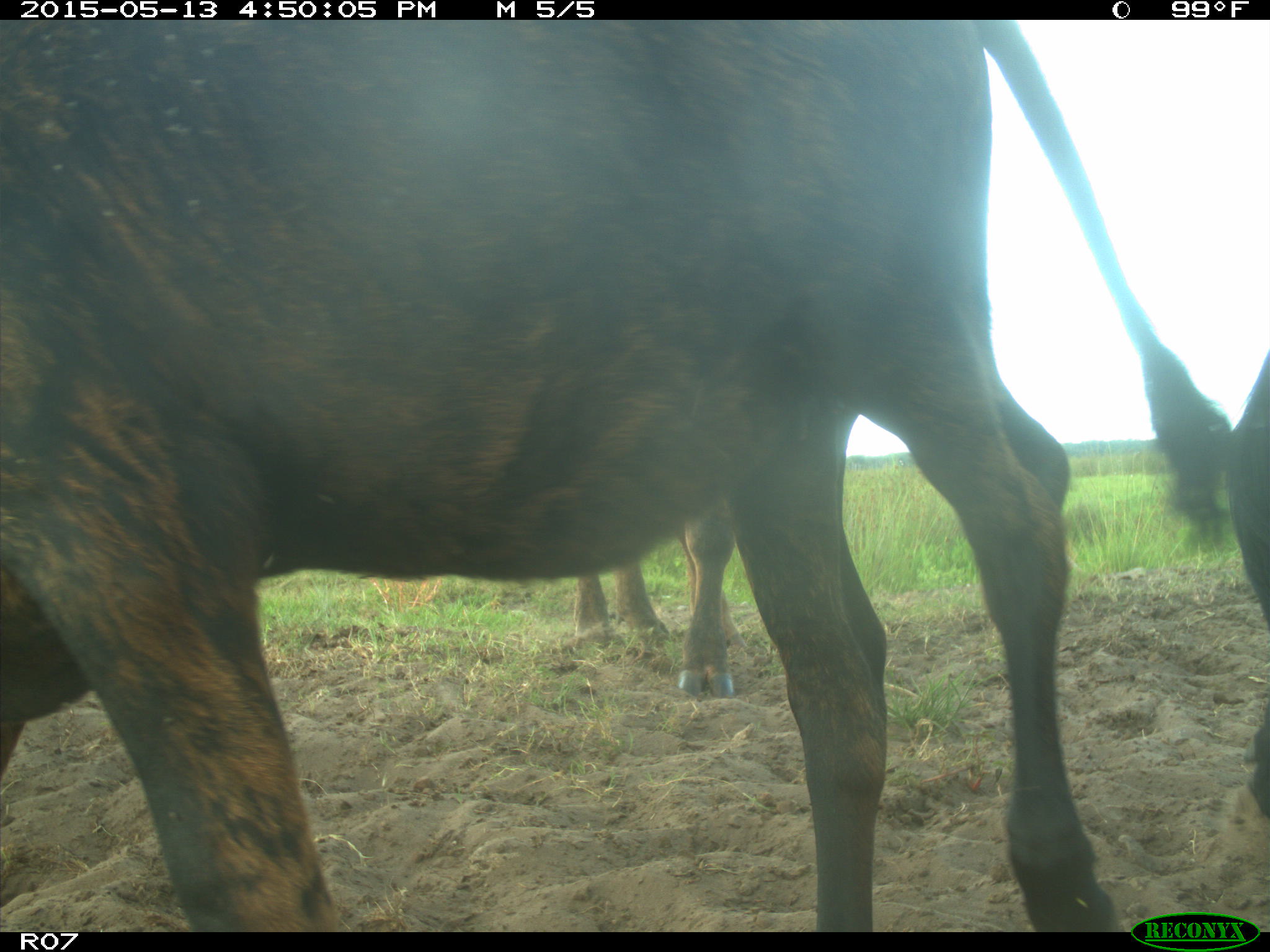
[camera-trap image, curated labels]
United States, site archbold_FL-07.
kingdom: Animalia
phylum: Chordata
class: Mammalia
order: Artiodactyla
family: Bovidae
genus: Bos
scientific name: Bos taurus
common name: domestic cow